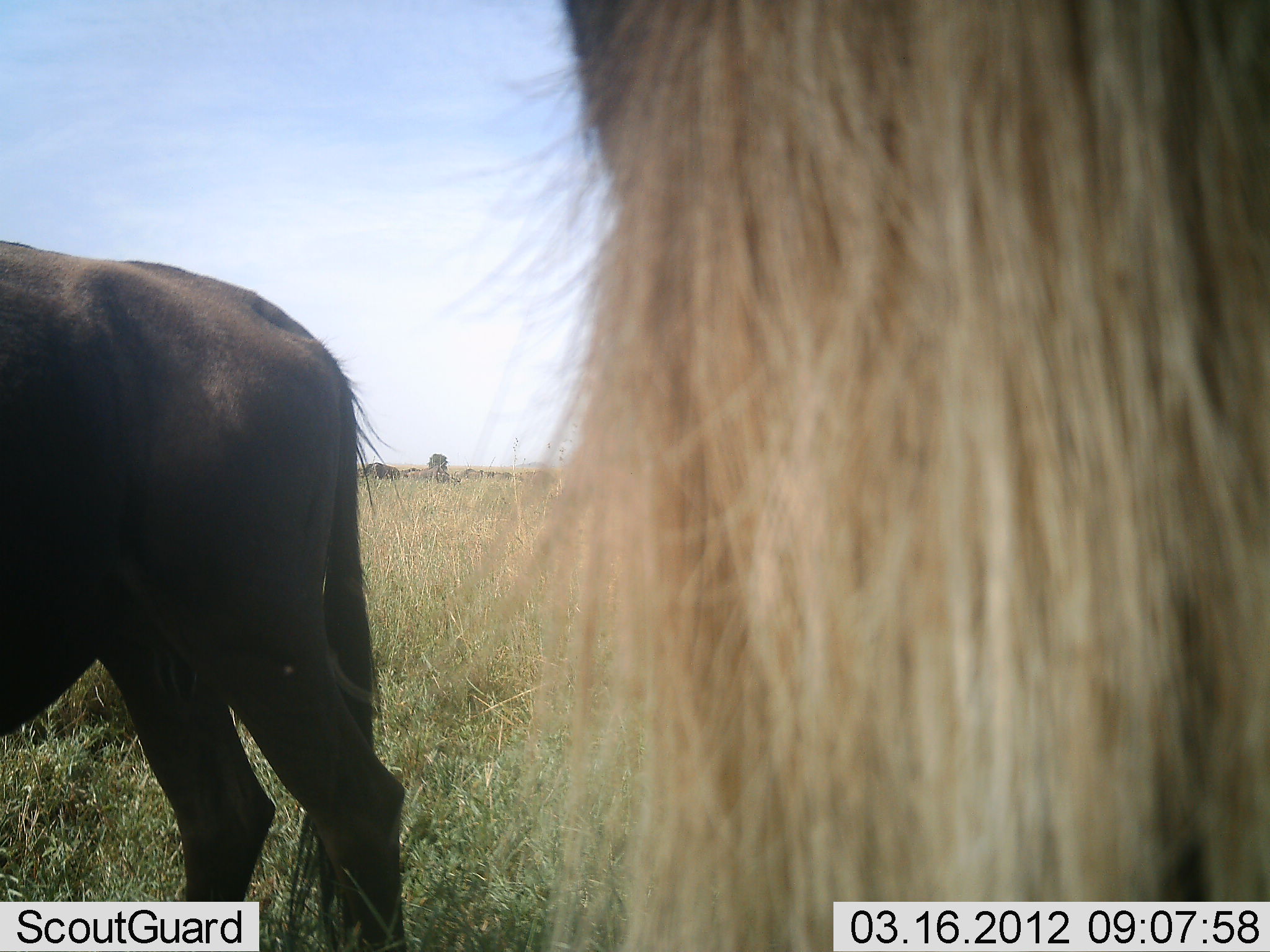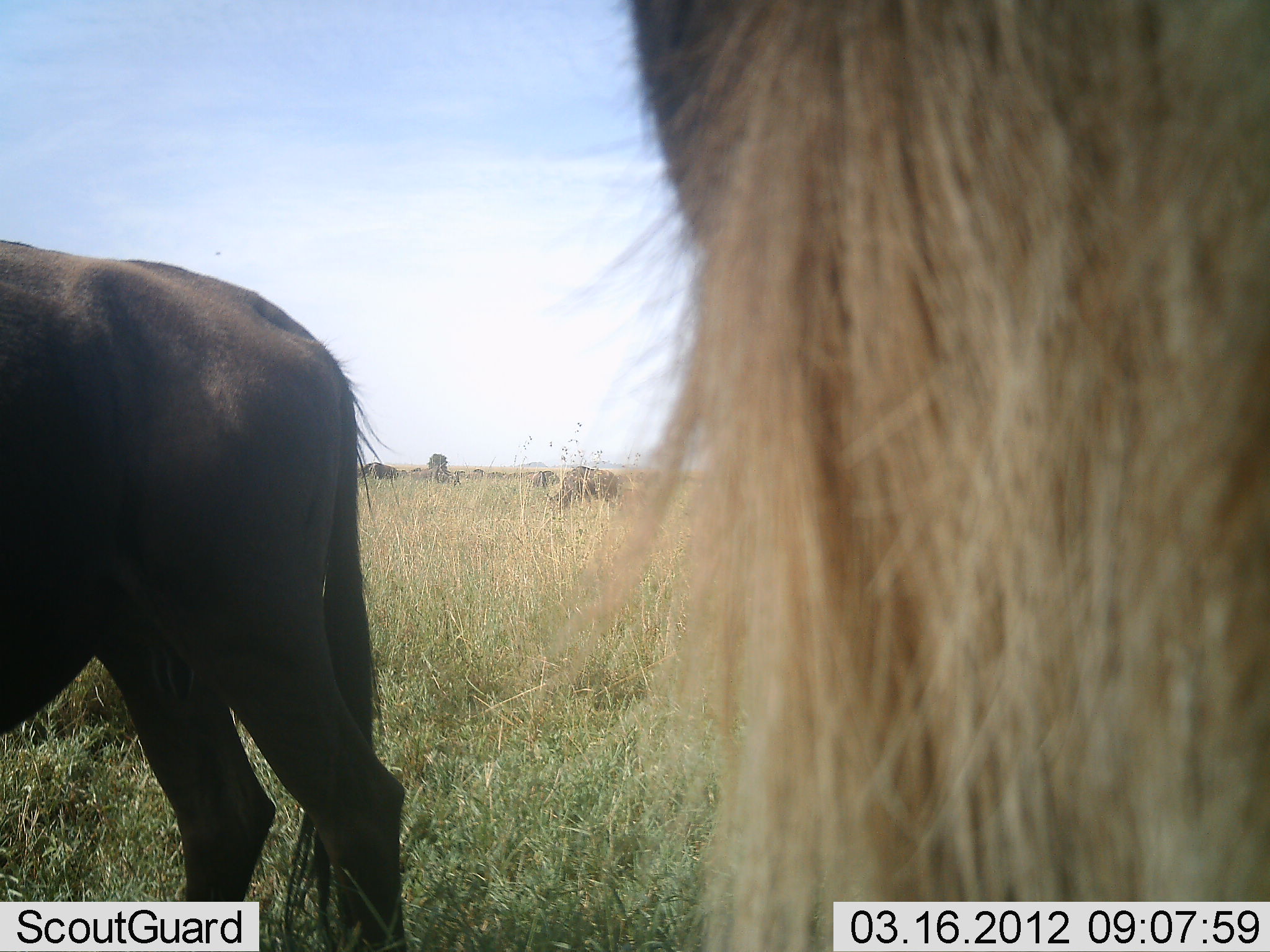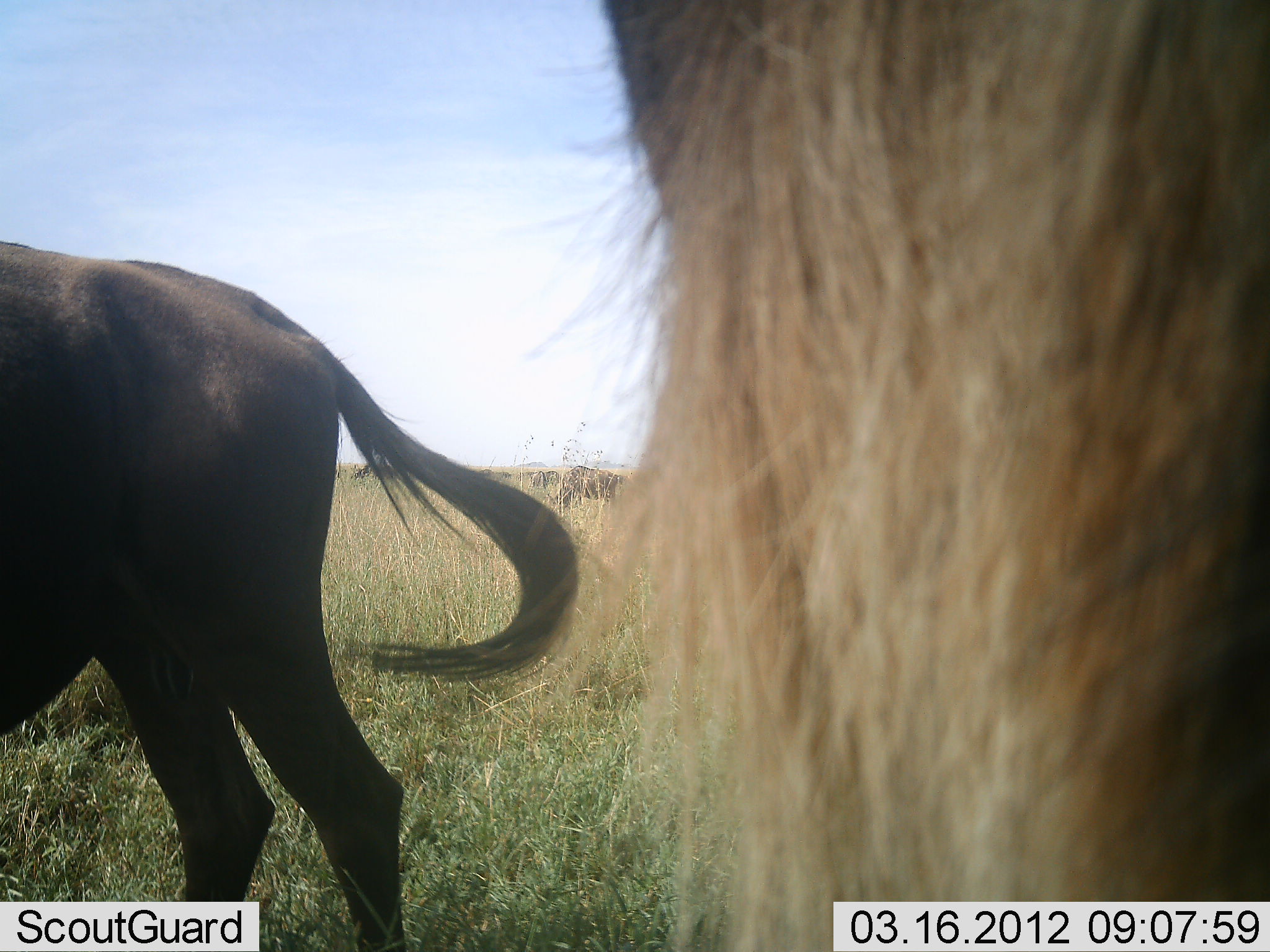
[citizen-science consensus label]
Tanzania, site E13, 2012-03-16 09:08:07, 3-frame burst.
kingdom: Animalia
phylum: Chordata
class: Mammalia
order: Artiodactyla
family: Bovidae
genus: Connochaetes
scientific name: Connochaetes taurinus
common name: blue wildebeest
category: wildebeest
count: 5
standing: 88%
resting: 8%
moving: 0%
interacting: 0%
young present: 0%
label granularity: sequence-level